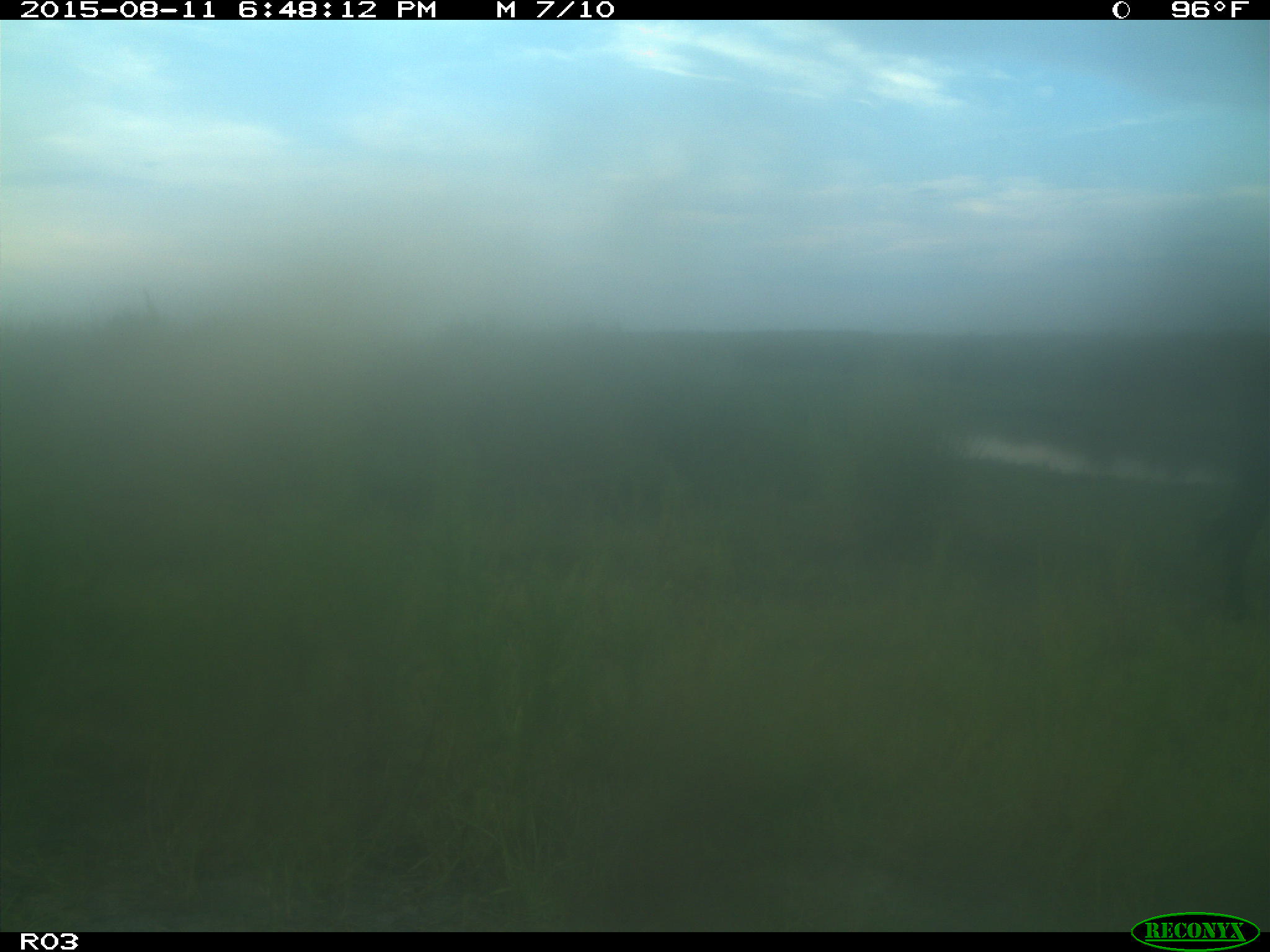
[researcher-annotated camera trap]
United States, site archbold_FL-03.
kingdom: Animalia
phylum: Chordata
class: Mammalia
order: Artiodactyla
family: Bovidae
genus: Bos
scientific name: Bos taurus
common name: domestic cow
Bos taurus (domestic cow).